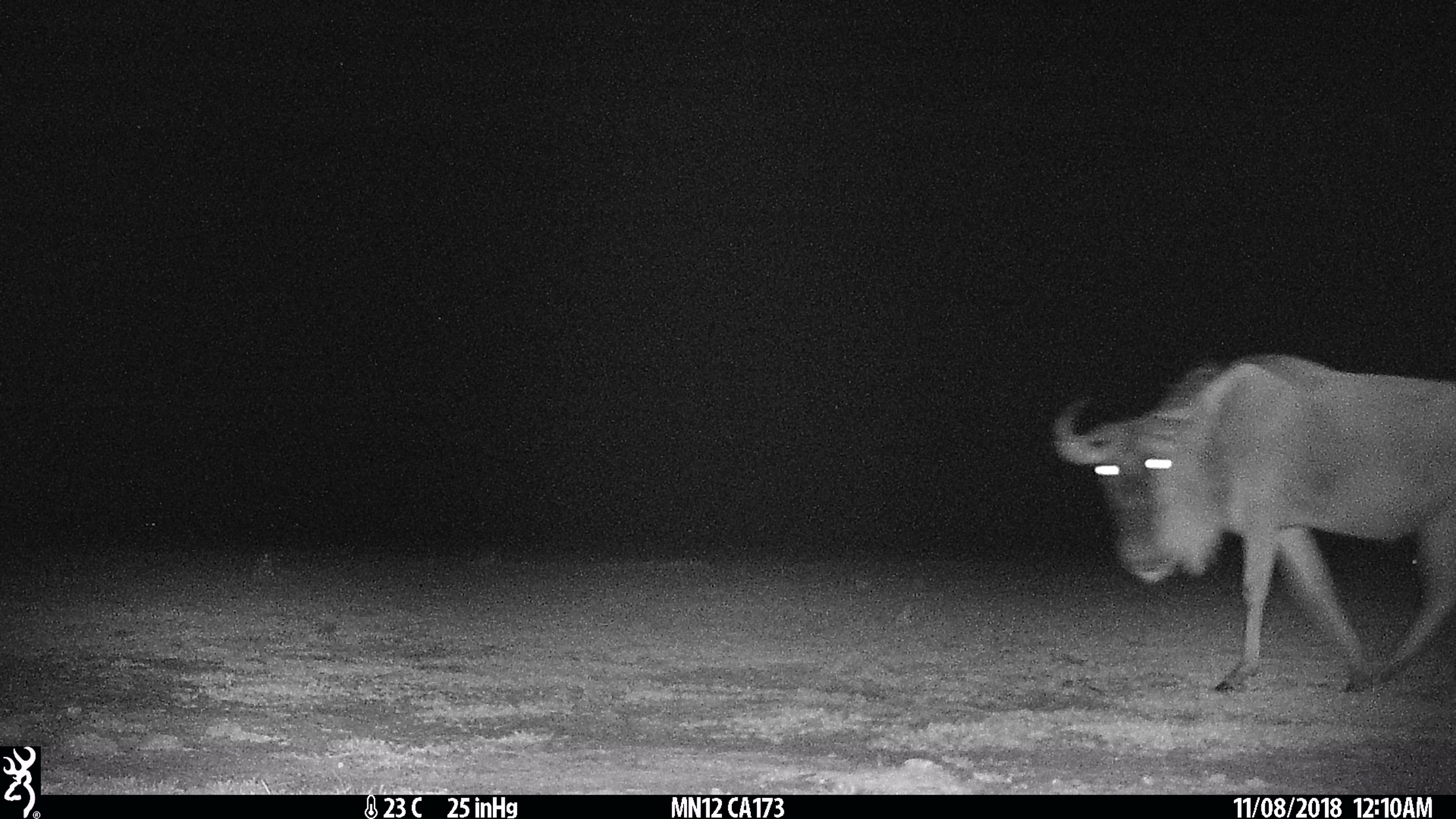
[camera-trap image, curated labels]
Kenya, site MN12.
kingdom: Animalia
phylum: Chordata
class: Mammalia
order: Artiodactyla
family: Bovidae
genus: Connochaetes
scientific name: Connochaetes taurinus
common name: blue wildebeest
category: wildebeest